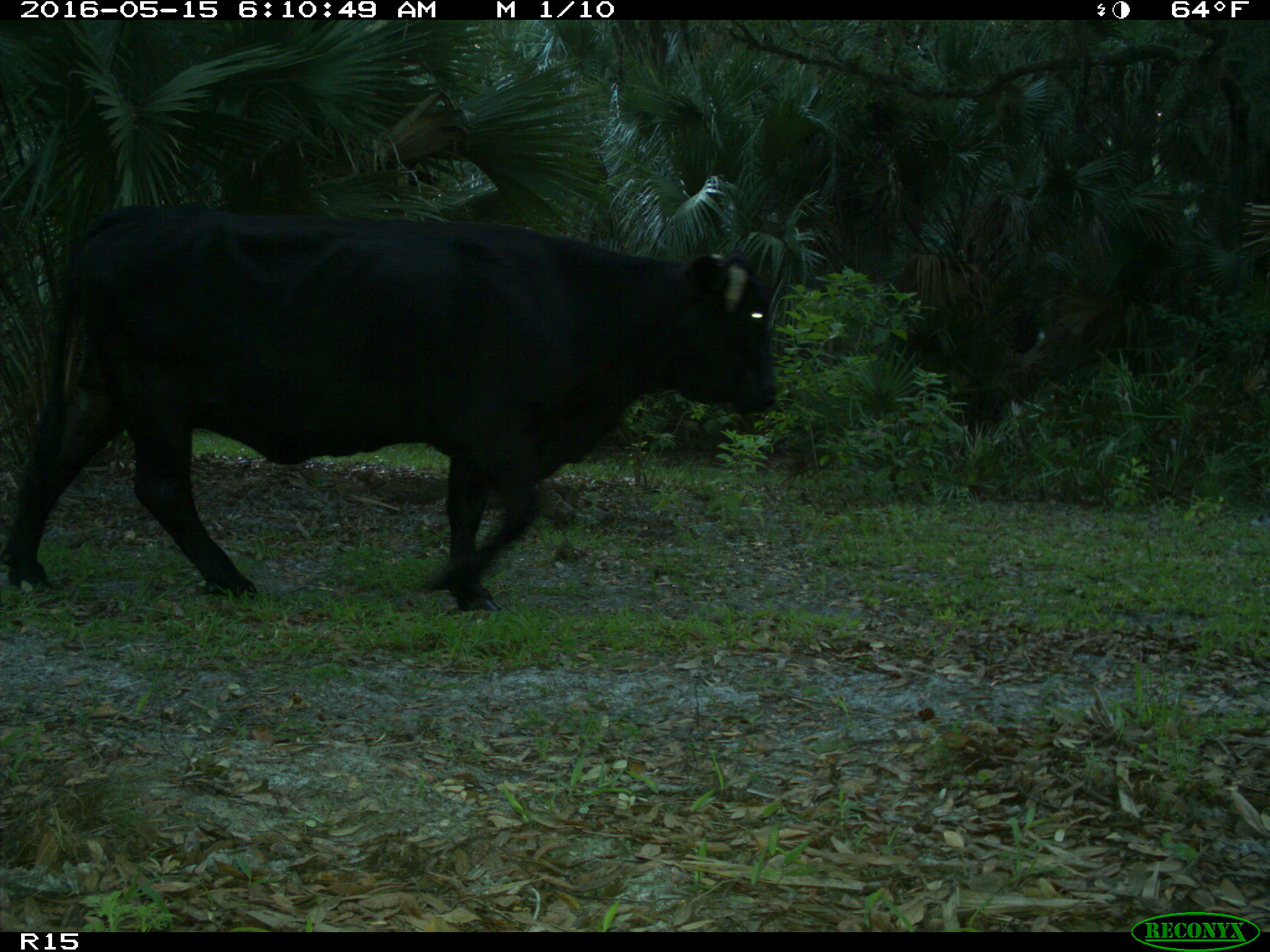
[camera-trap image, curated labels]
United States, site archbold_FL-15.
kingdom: Animalia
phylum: Chordata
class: Mammalia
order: Artiodactyla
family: Bovidae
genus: Bos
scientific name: Bos taurus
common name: domestic cow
Bos taurus (domestic cow).